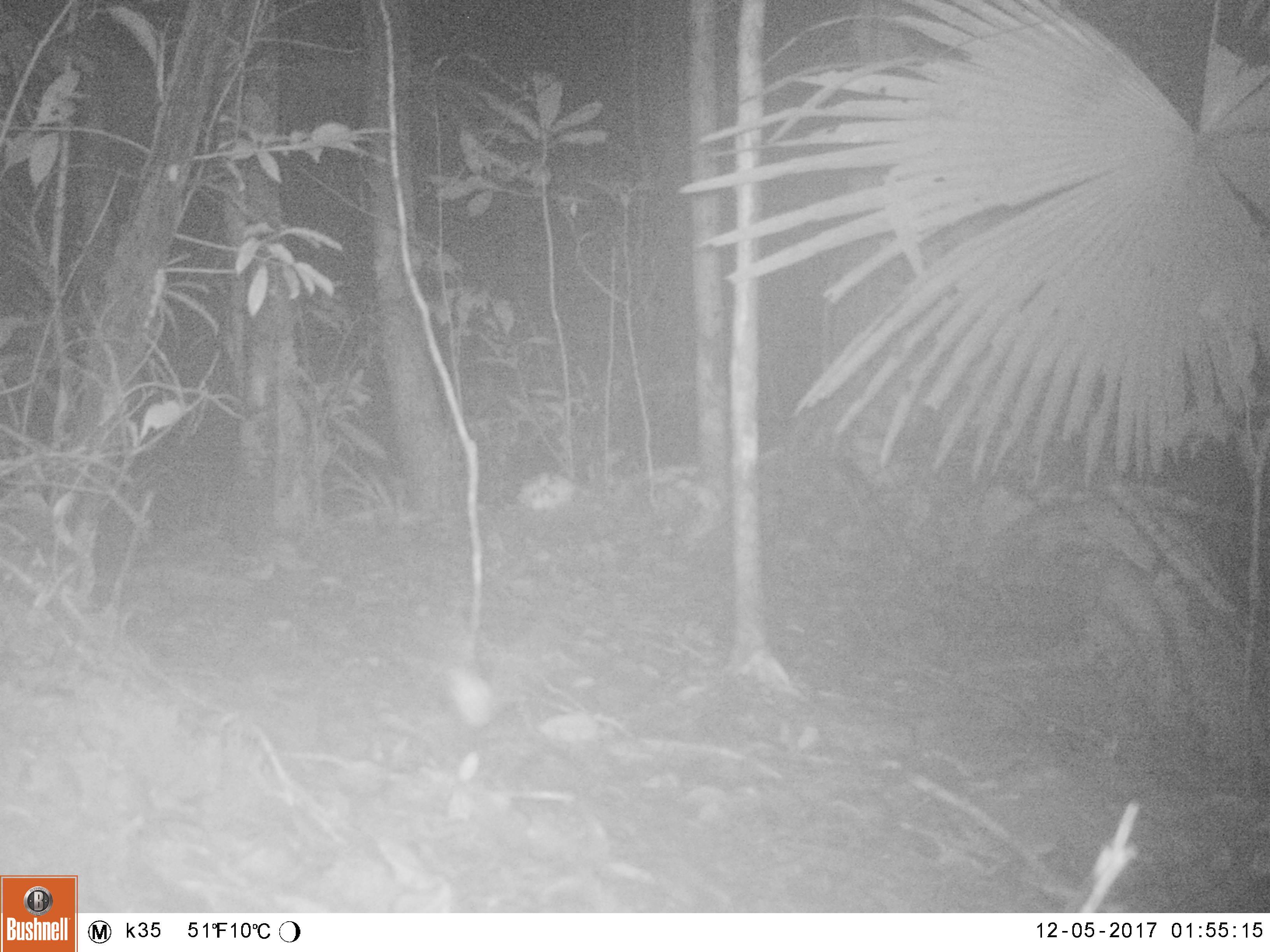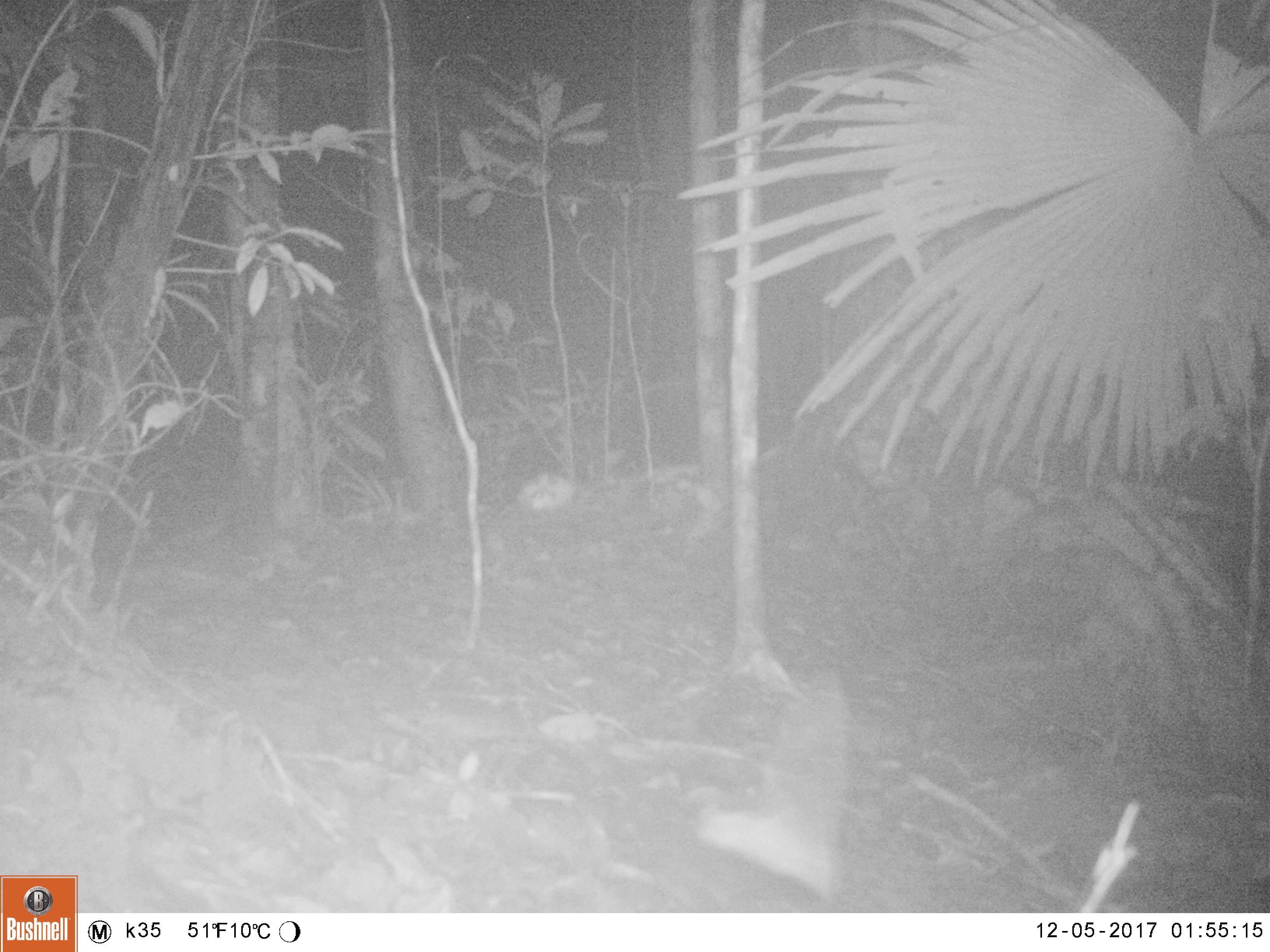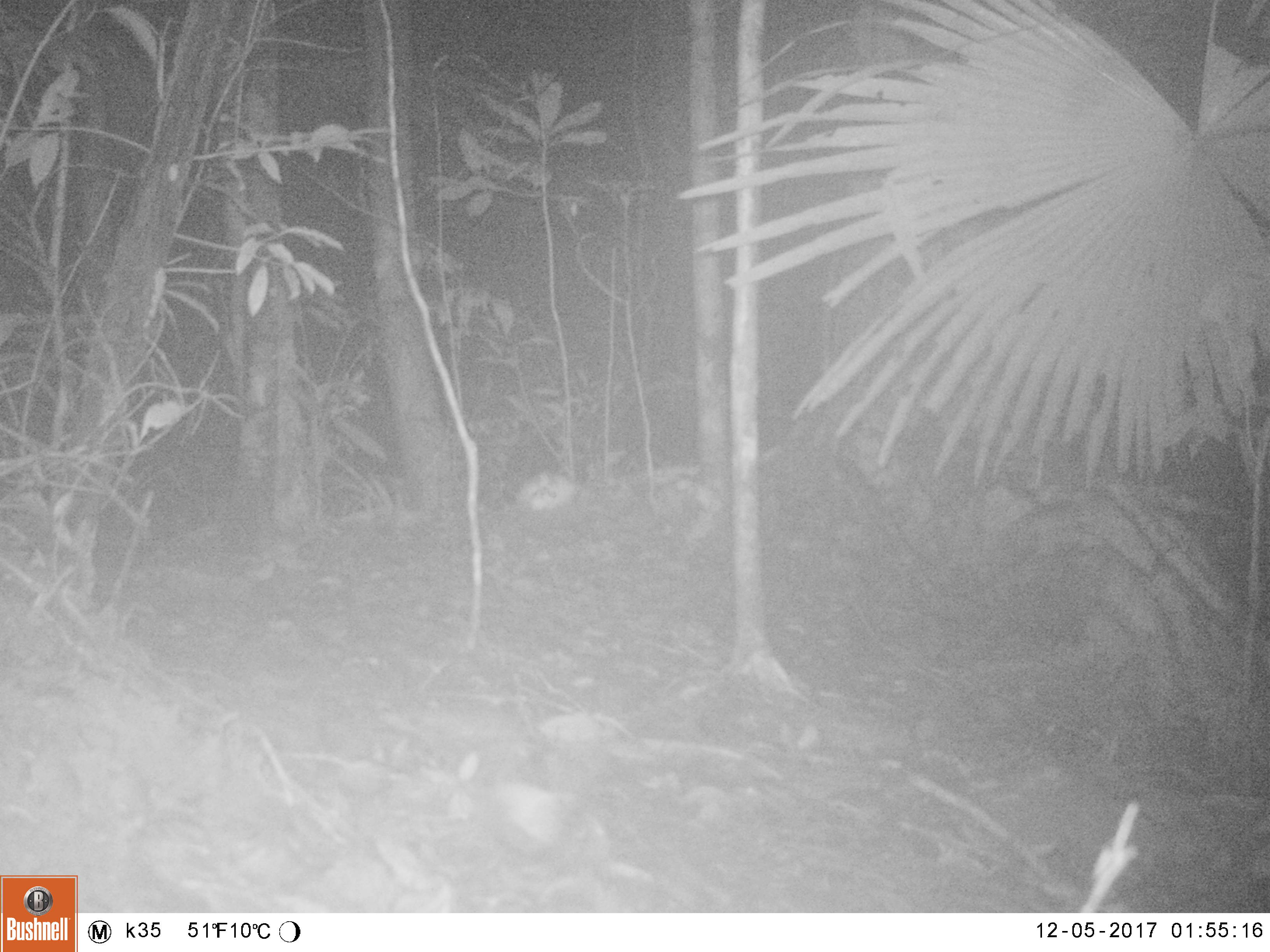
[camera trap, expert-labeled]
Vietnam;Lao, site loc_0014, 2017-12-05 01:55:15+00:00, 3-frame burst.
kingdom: Animalia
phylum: Chordata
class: Aves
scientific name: Aves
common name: bird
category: unidentified bird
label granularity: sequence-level